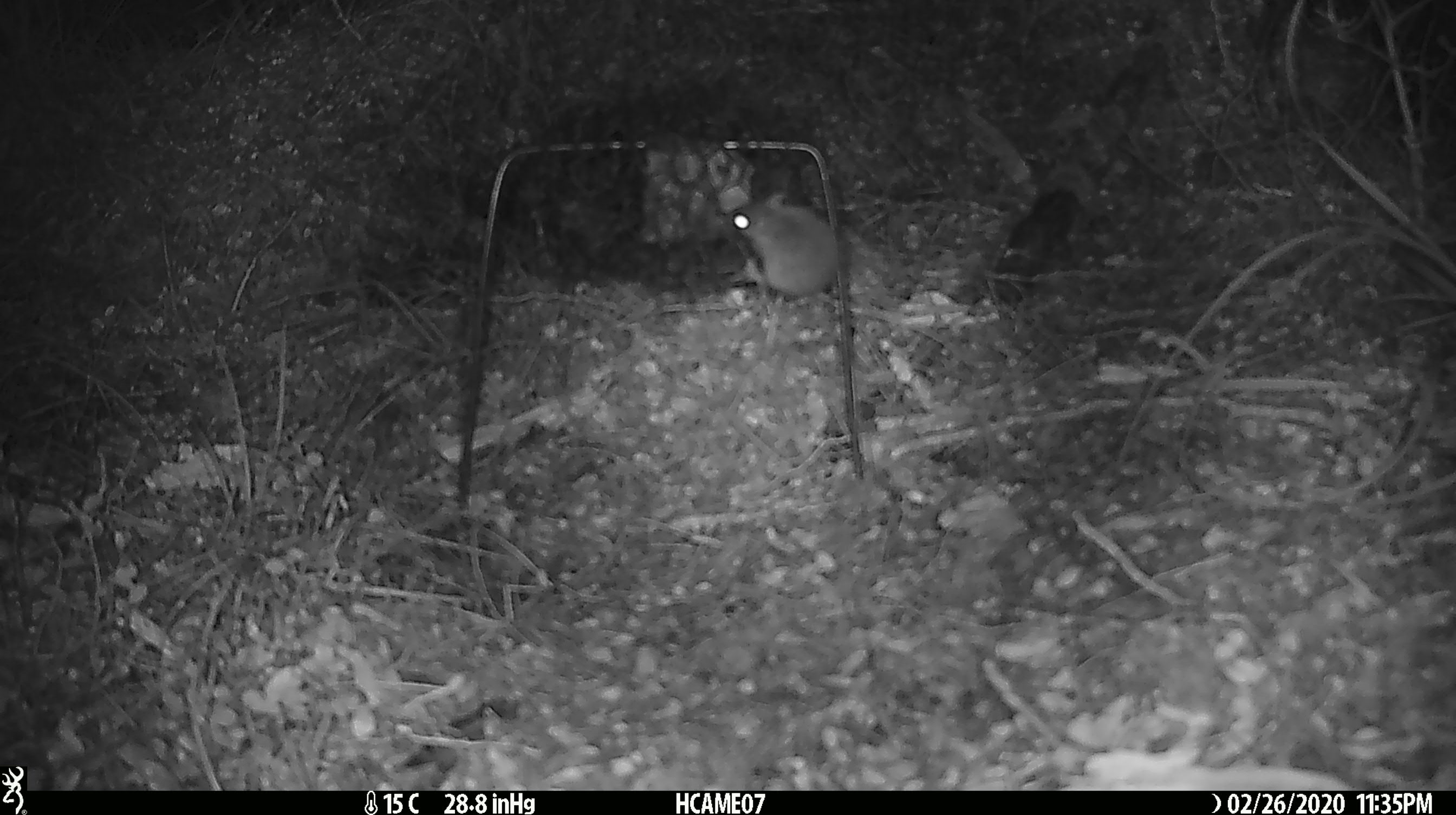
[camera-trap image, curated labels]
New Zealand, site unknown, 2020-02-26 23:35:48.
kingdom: Animalia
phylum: Chordata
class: Mammalia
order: Rodentia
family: Muridae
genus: Mus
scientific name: Mus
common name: mouse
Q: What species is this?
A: Mouse (Mus).